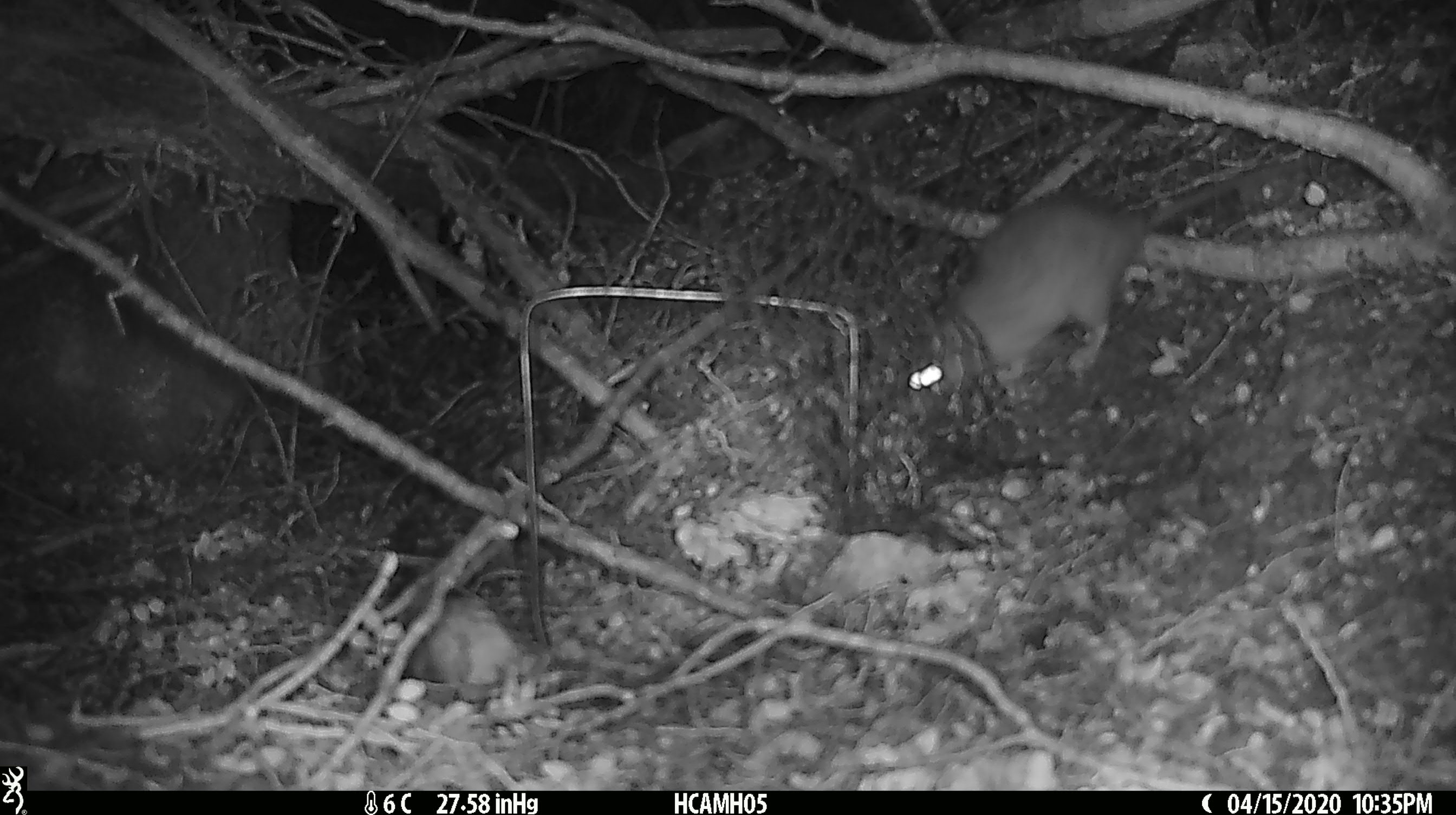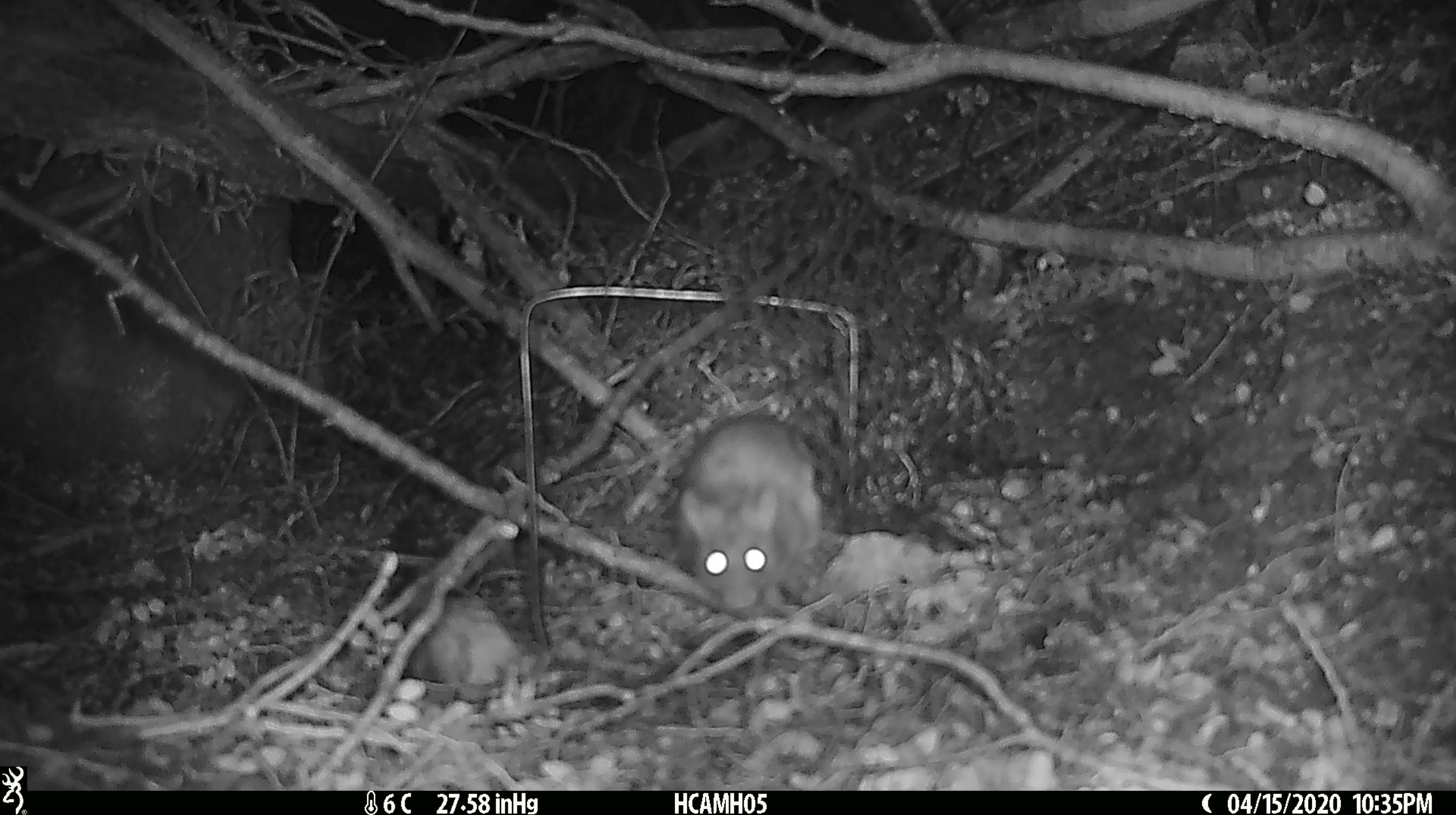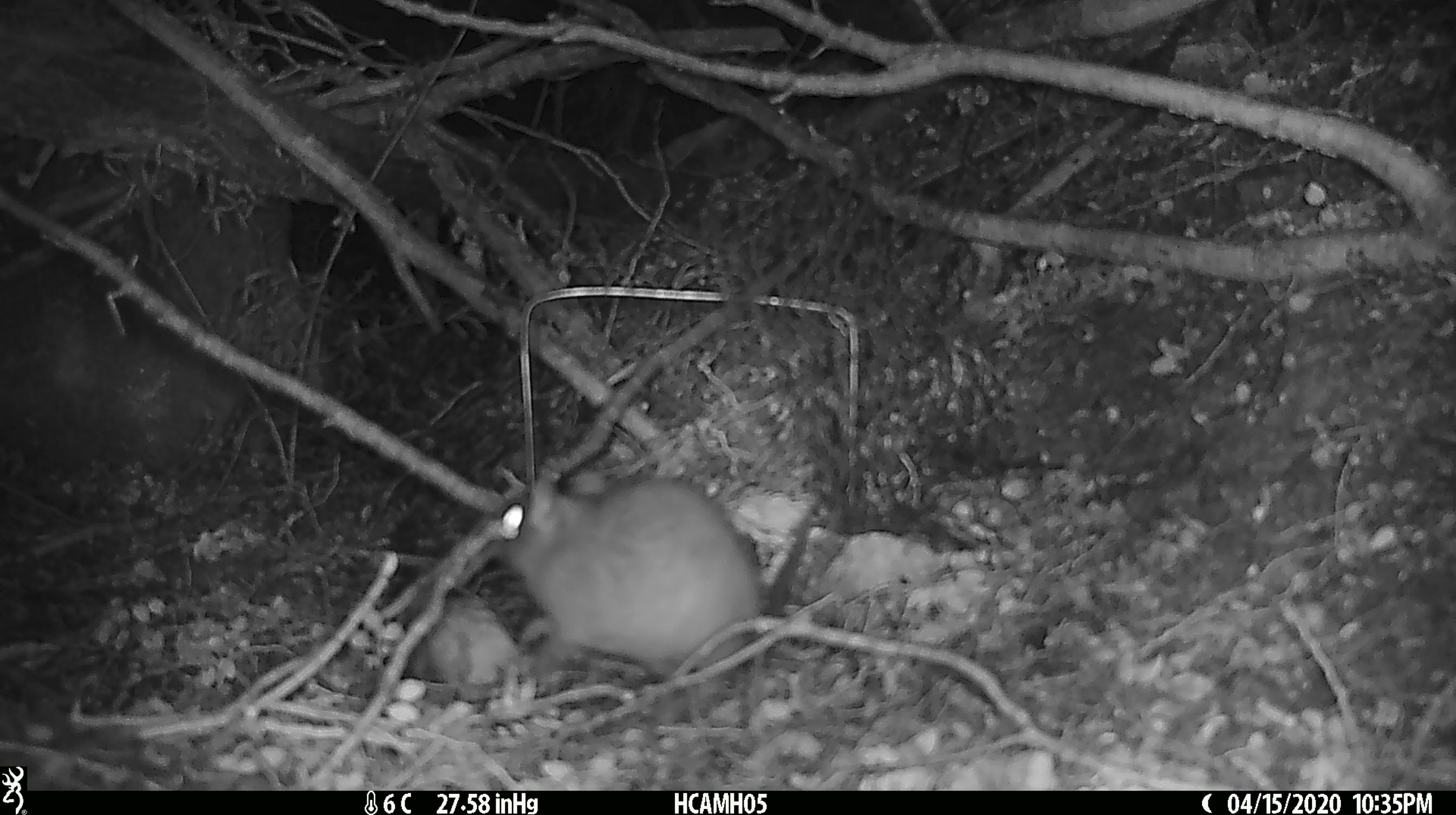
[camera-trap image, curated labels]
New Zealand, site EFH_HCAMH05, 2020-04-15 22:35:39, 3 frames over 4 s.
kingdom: Animalia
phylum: Chordata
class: Mammalia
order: Rodentia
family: Muridae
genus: Rattus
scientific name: Rattus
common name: rat